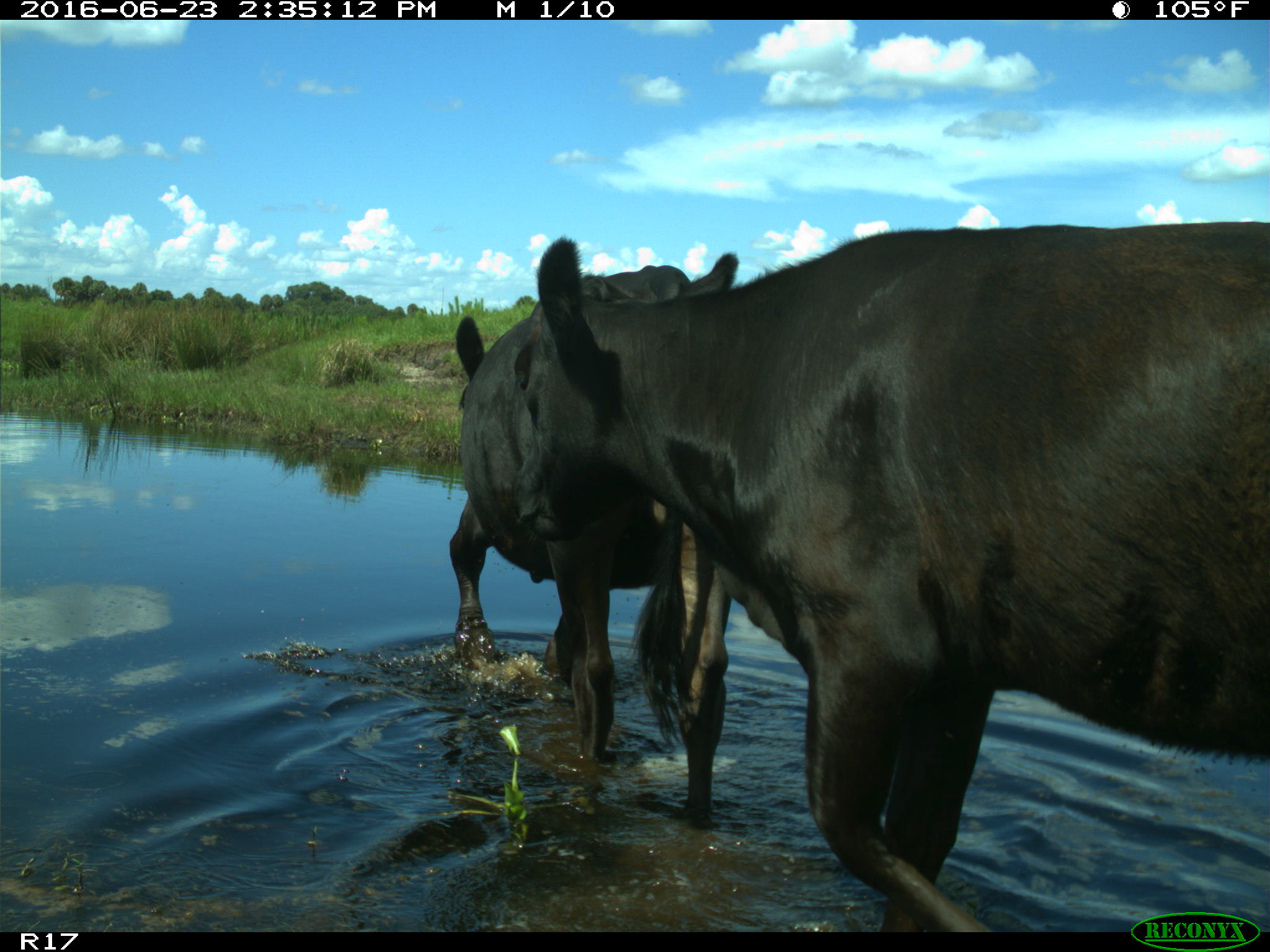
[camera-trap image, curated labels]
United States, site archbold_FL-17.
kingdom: Animalia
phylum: Chordata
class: Mammalia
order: Artiodactyla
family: Bovidae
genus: Bos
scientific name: Bos taurus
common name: domestic cow